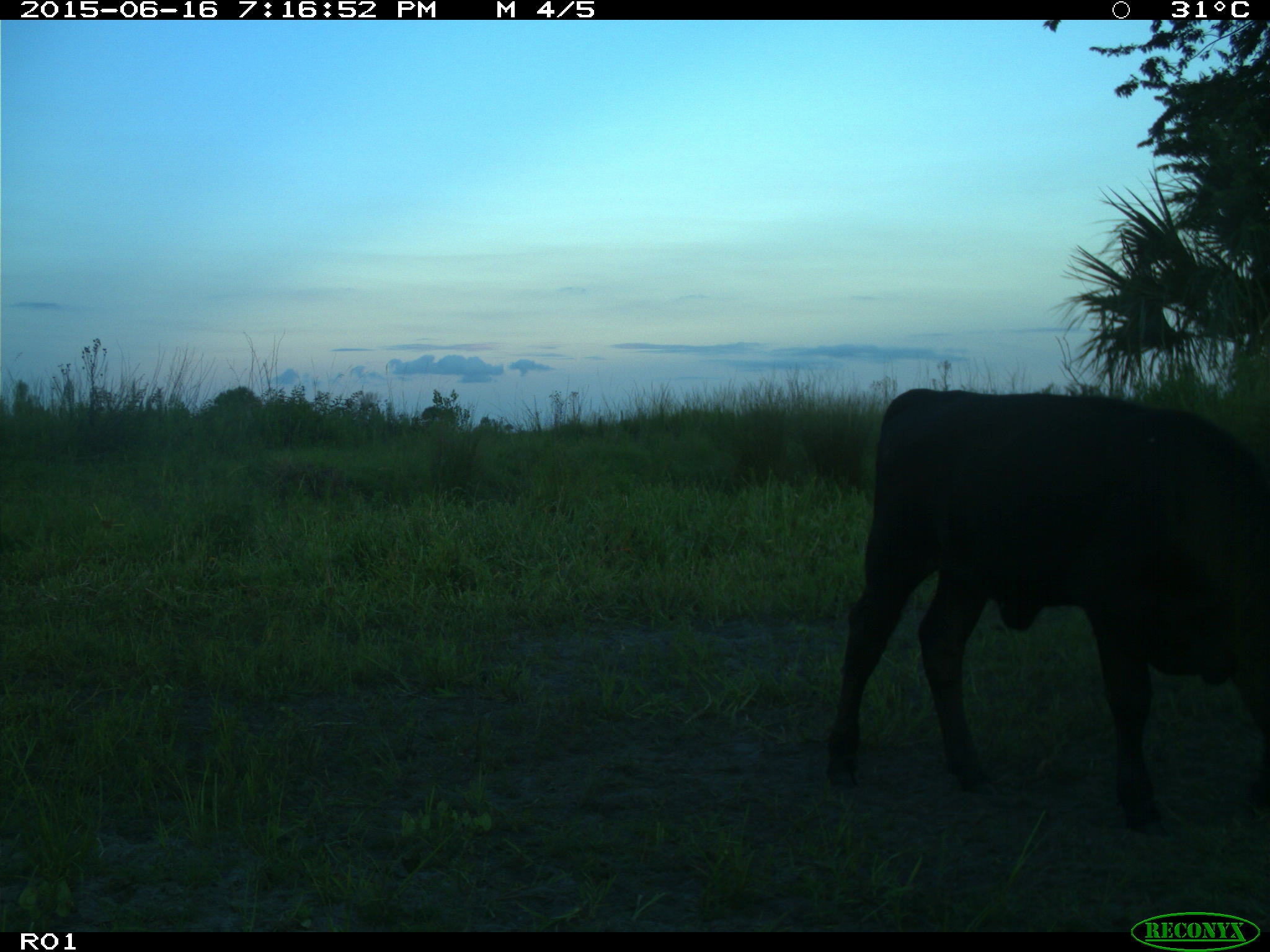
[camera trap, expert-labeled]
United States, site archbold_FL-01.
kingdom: Animalia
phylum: Chordata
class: Mammalia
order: Artiodactyla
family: Bovidae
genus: Bos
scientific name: Bos taurus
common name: domestic cow